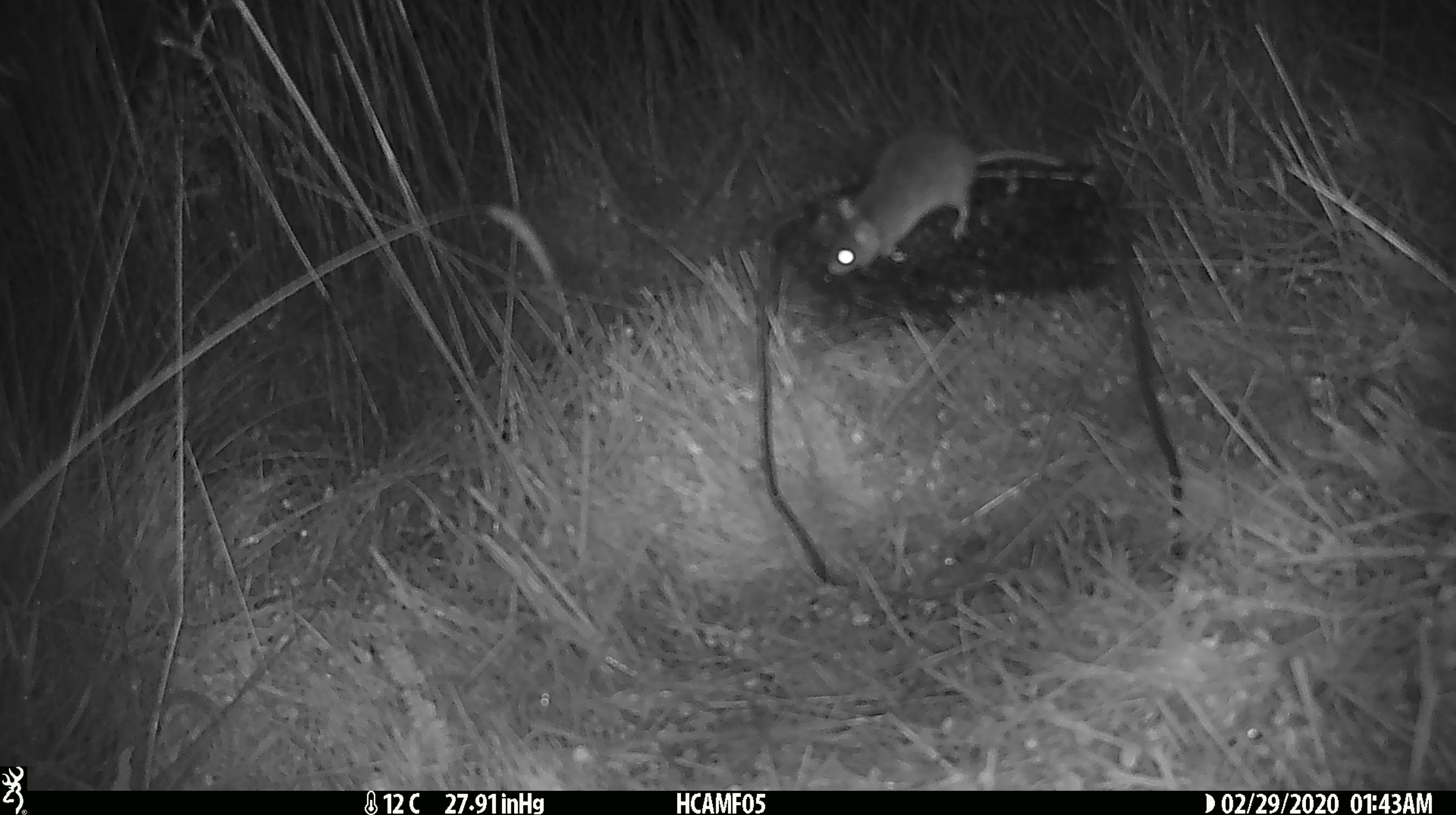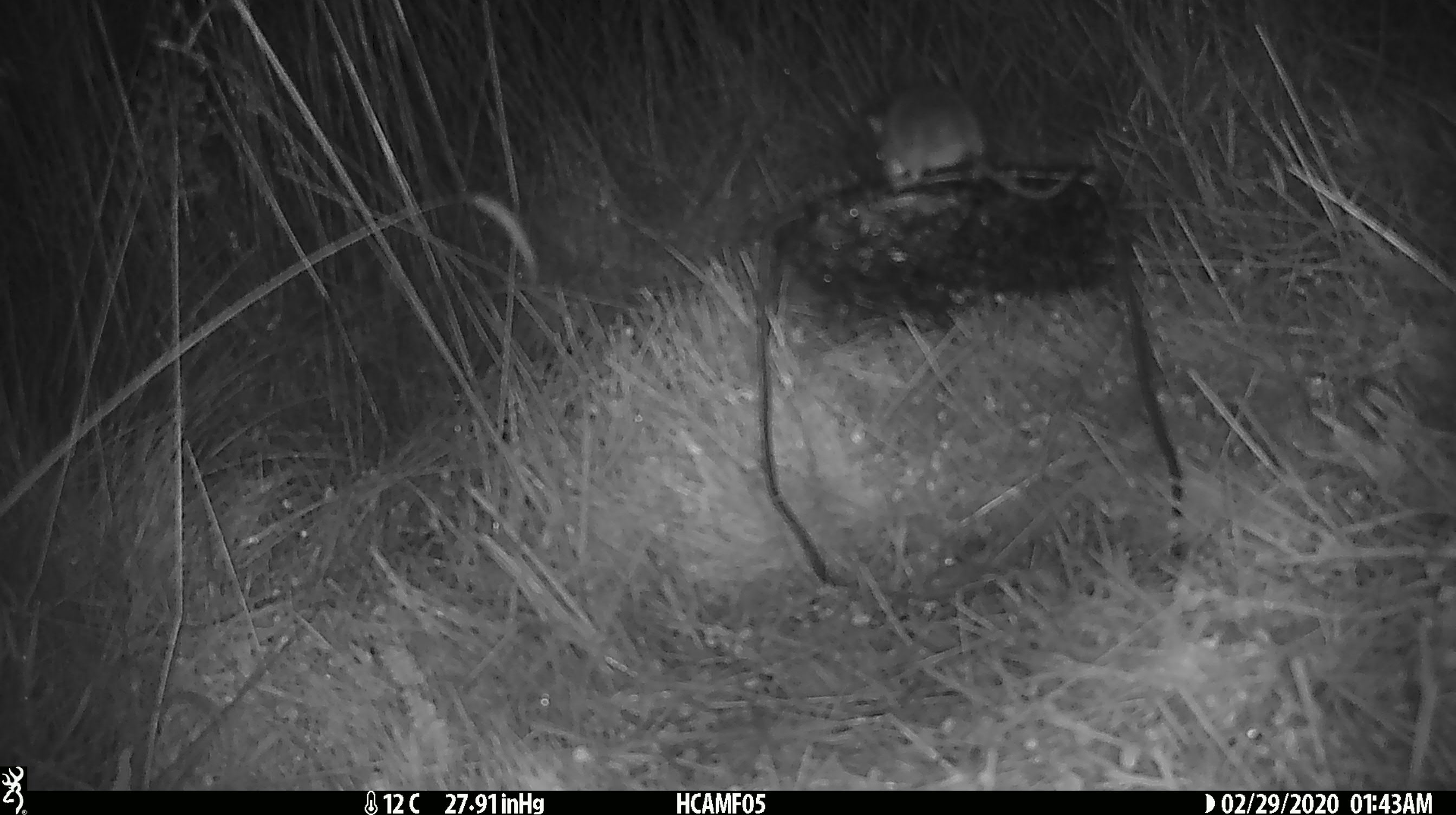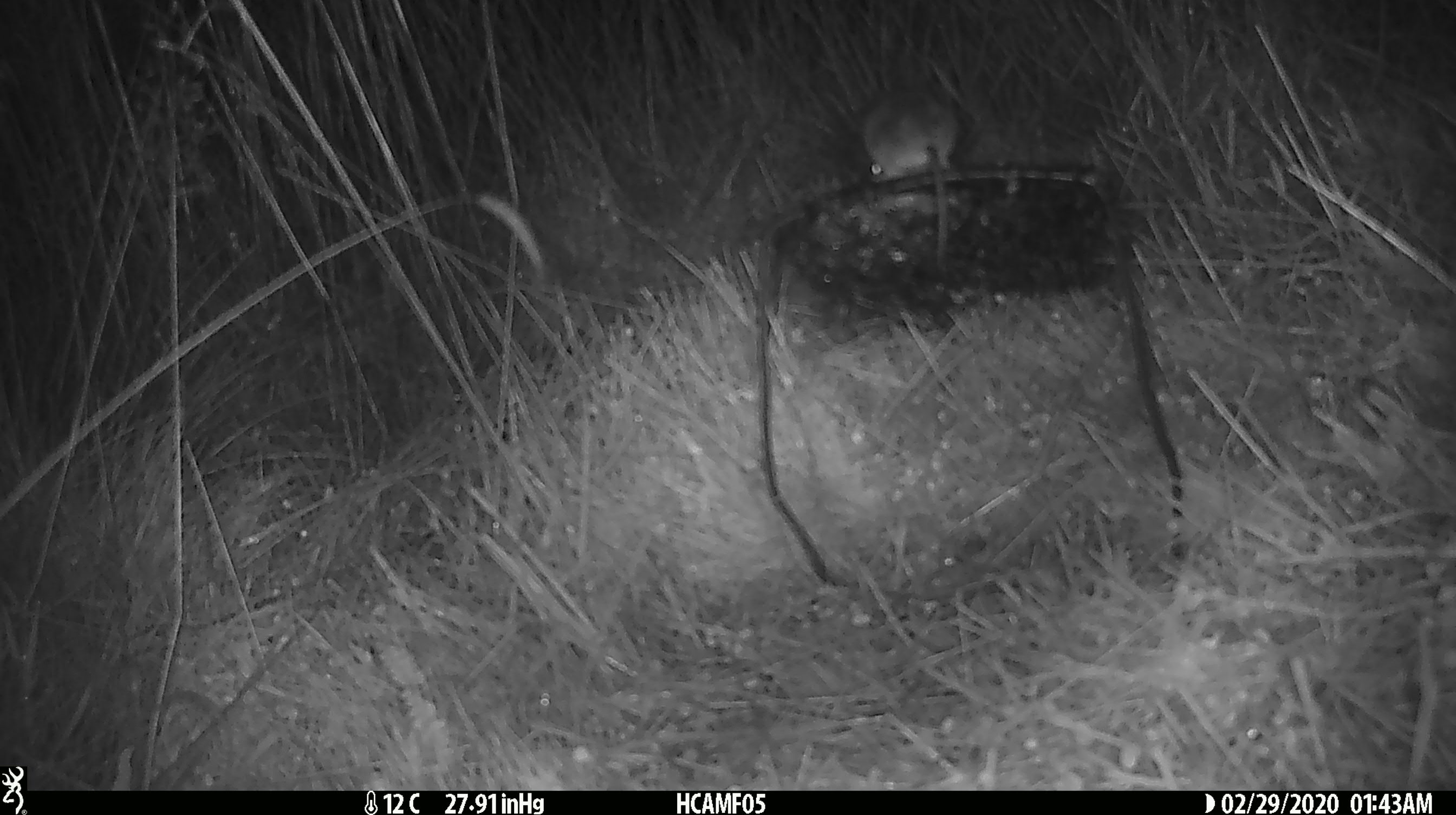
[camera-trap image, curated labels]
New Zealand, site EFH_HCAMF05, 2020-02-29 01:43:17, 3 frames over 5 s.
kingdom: Animalia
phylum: Chordata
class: Mammalia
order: Rodentia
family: Muridae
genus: Mus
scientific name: Mus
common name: mouse